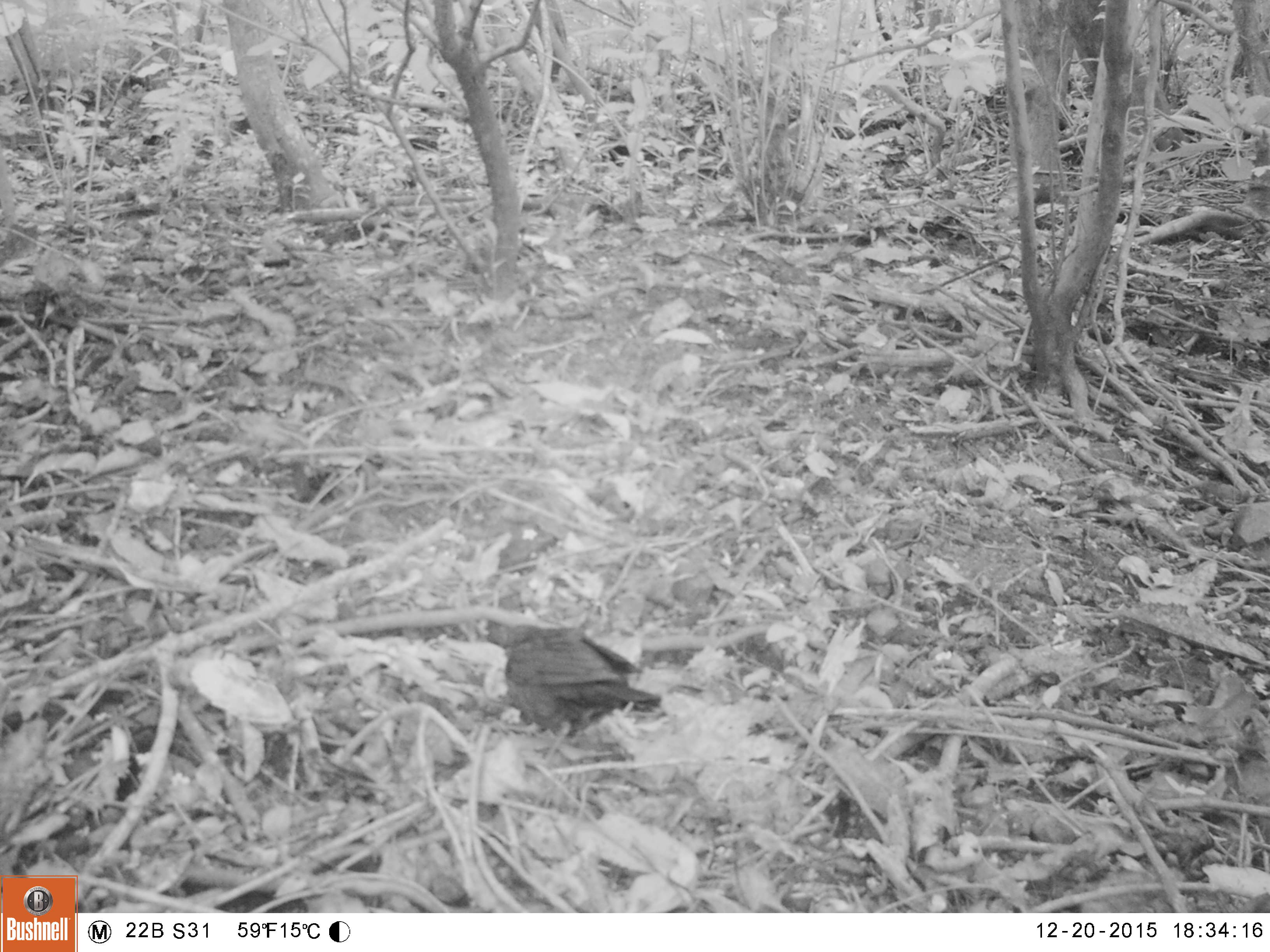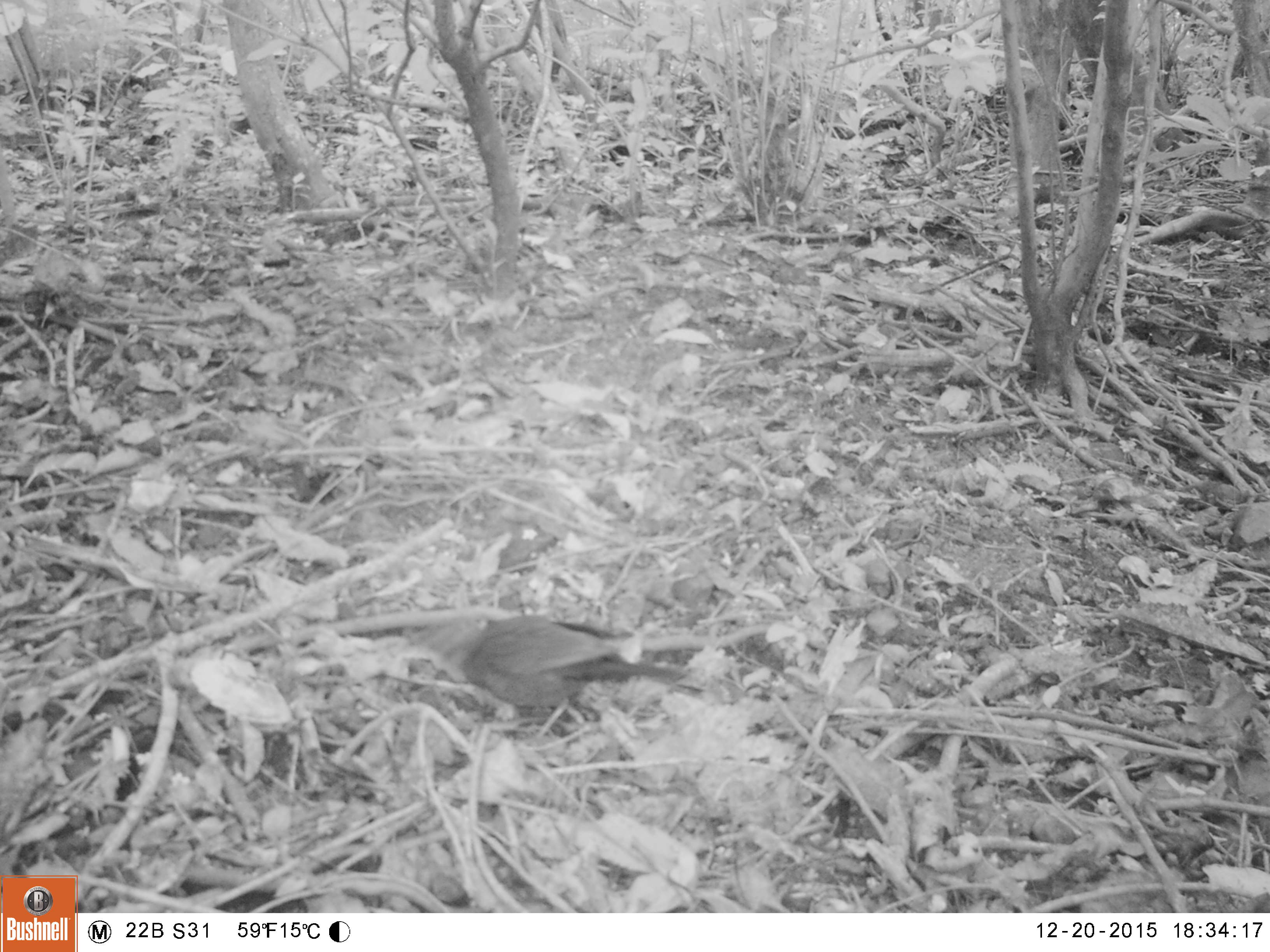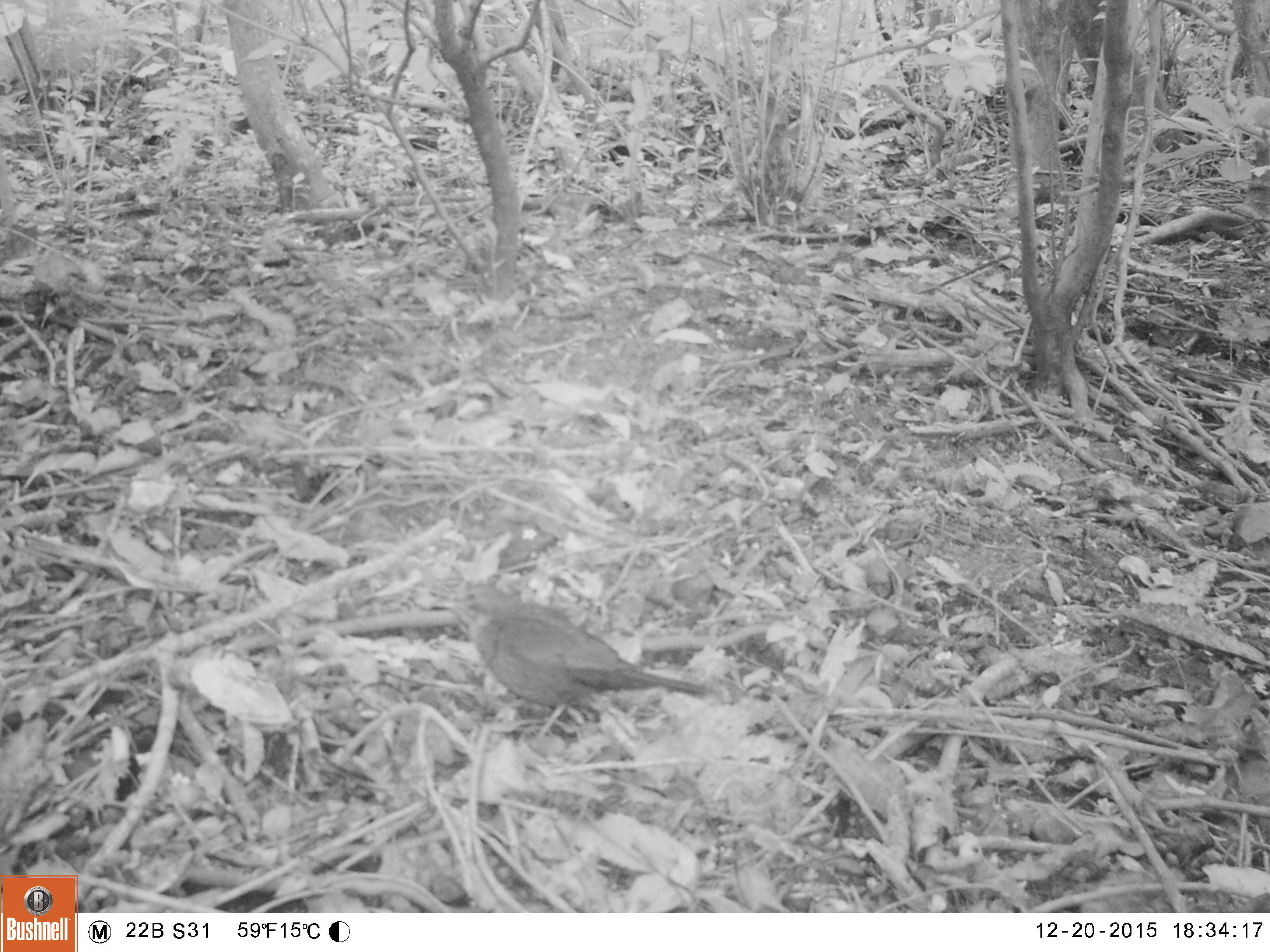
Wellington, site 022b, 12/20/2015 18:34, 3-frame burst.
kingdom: Animalia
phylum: Chordata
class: Aves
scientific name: Aves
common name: bird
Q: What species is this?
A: Bird (Aves).